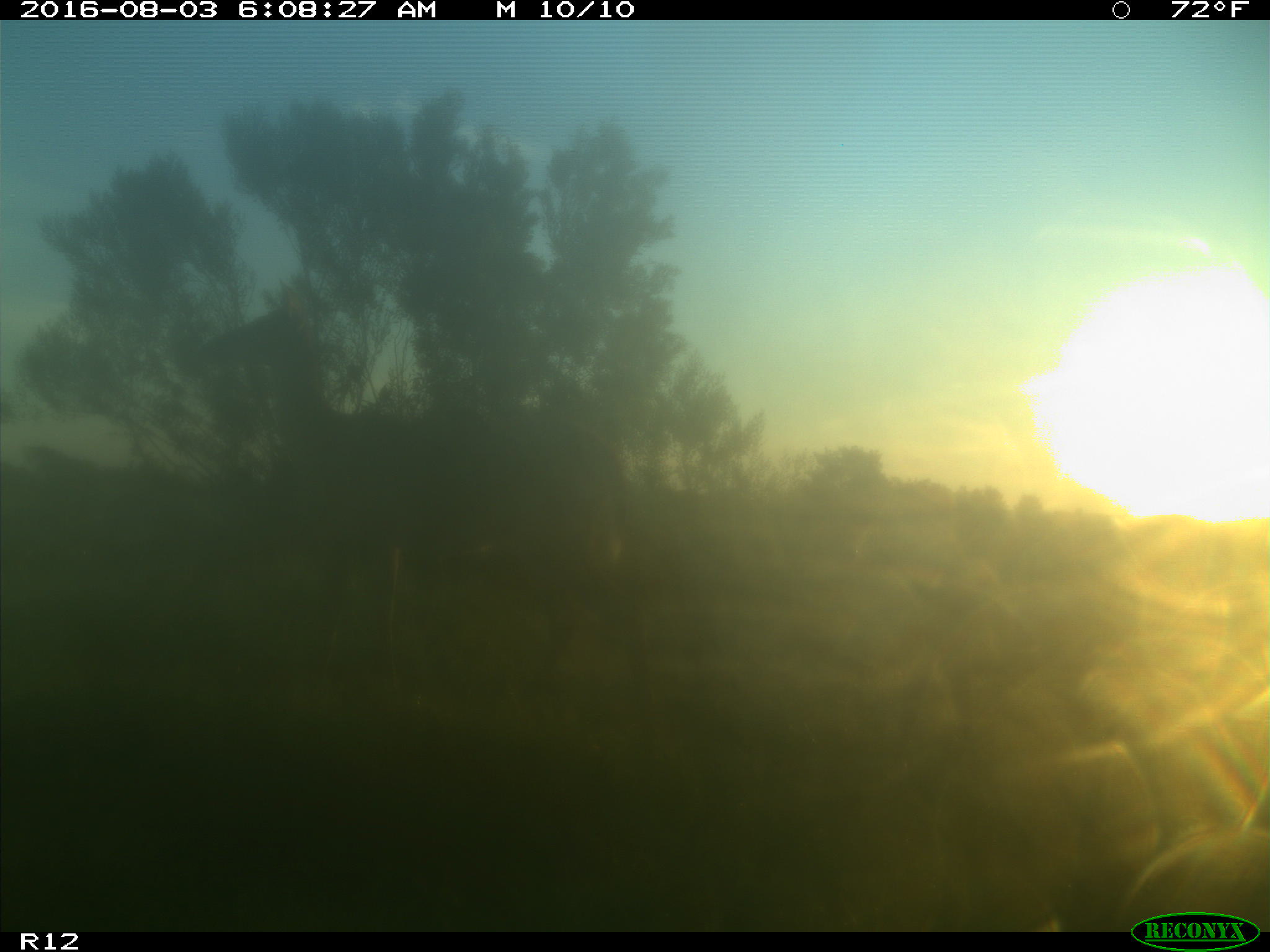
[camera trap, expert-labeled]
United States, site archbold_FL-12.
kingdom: Animalia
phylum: Chordata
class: Mammalia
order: Artiodactyla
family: Cervidae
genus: Odocoileus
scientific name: Odocoileus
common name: deer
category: unidentified deer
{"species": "unidentified deer (deer) (Odocoileus)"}